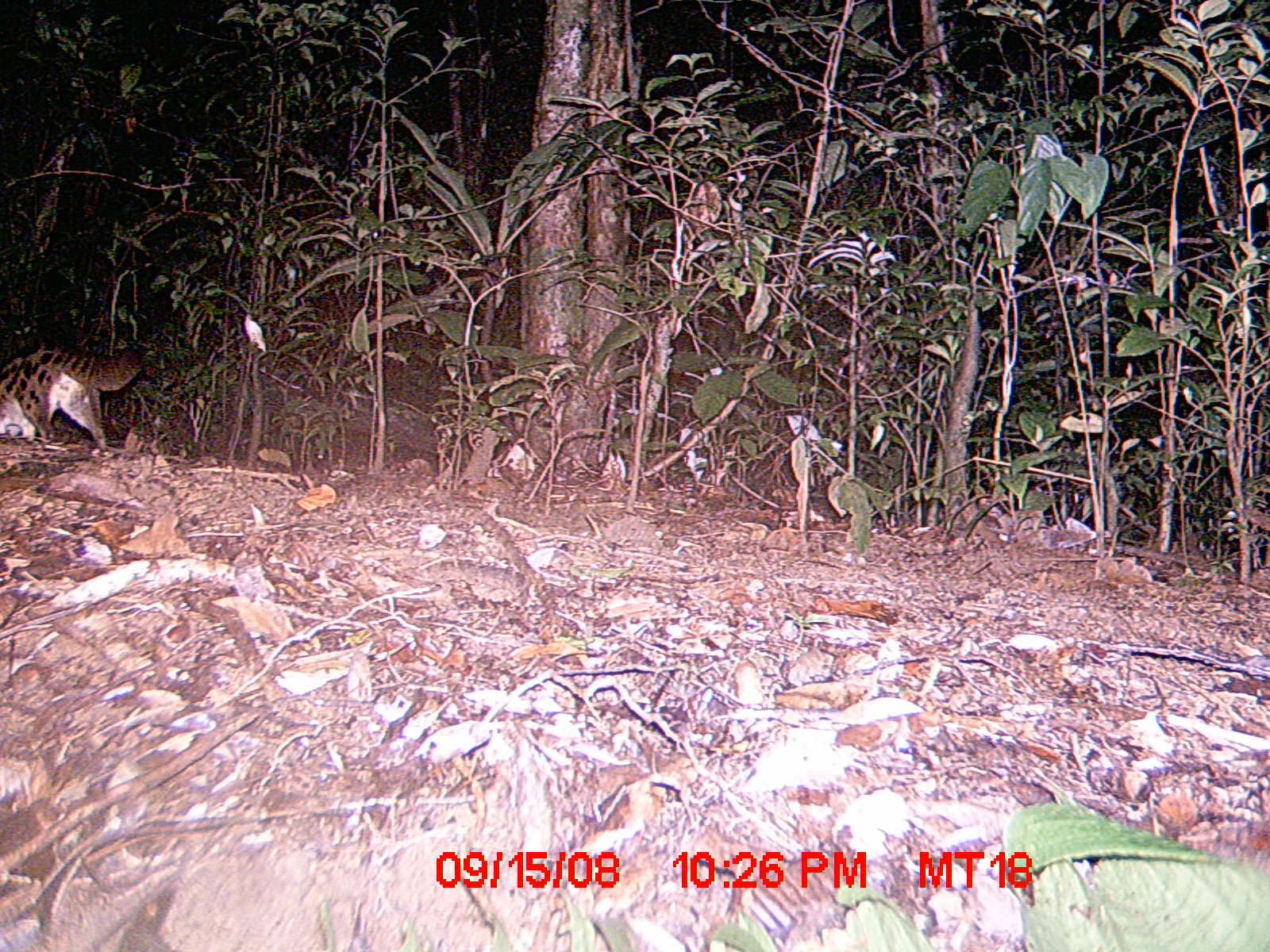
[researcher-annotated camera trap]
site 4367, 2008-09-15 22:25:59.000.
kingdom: Animalia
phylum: Chordata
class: Mammalia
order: Carnivora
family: Eupleridae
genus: Fossa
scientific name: Fossa fossana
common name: fanaloka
Fossa fossana (fanaloka), count 1.